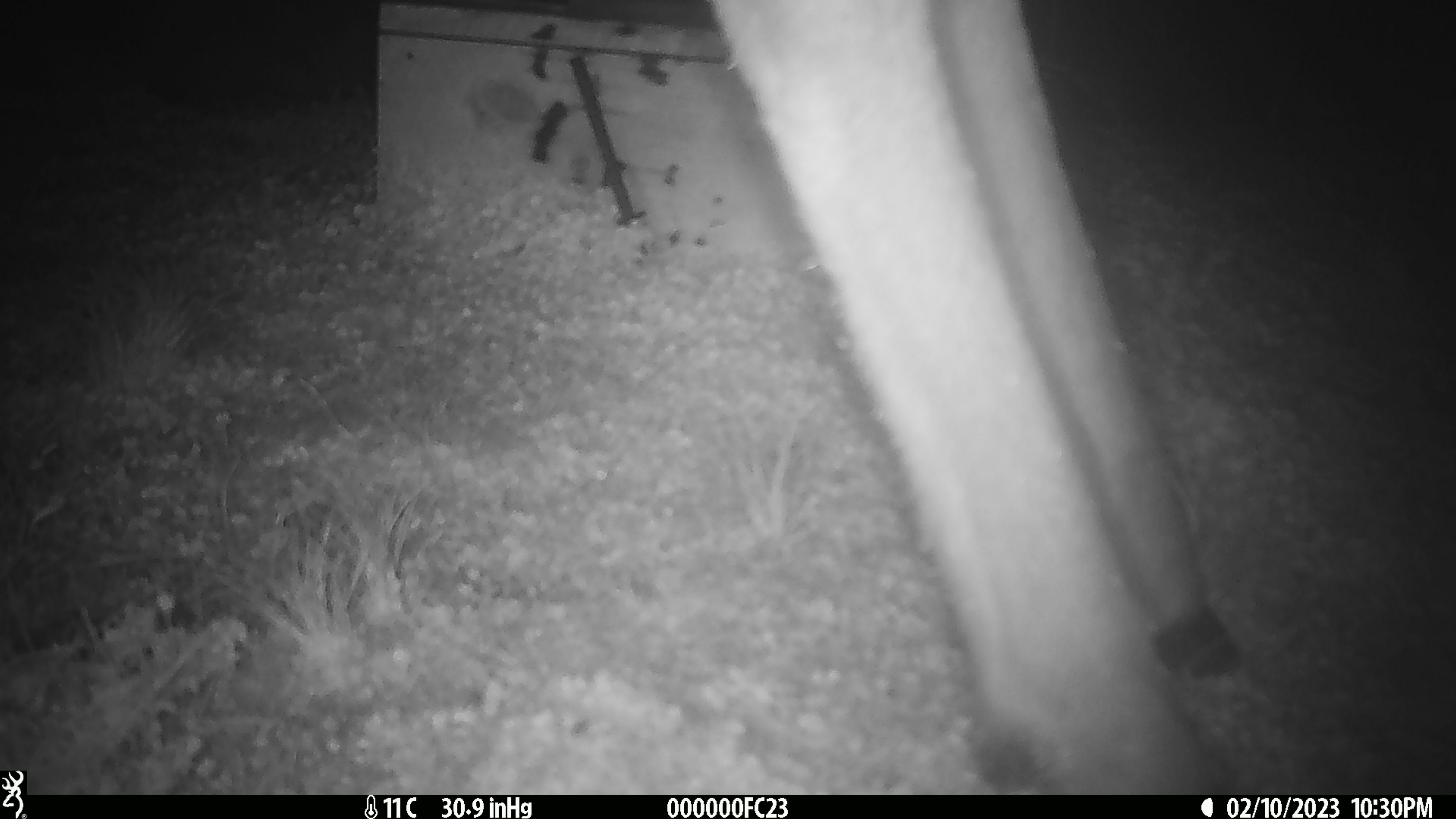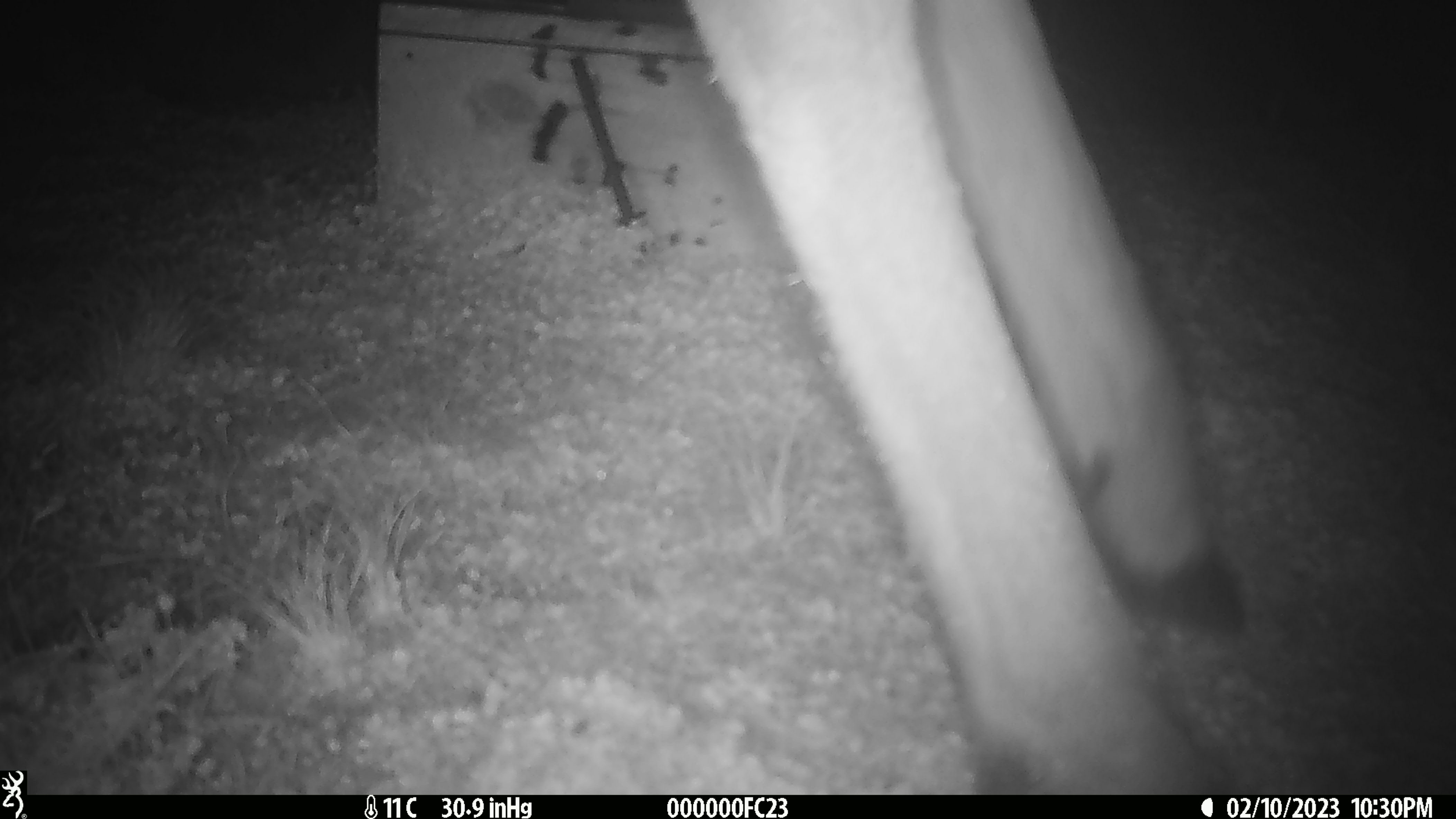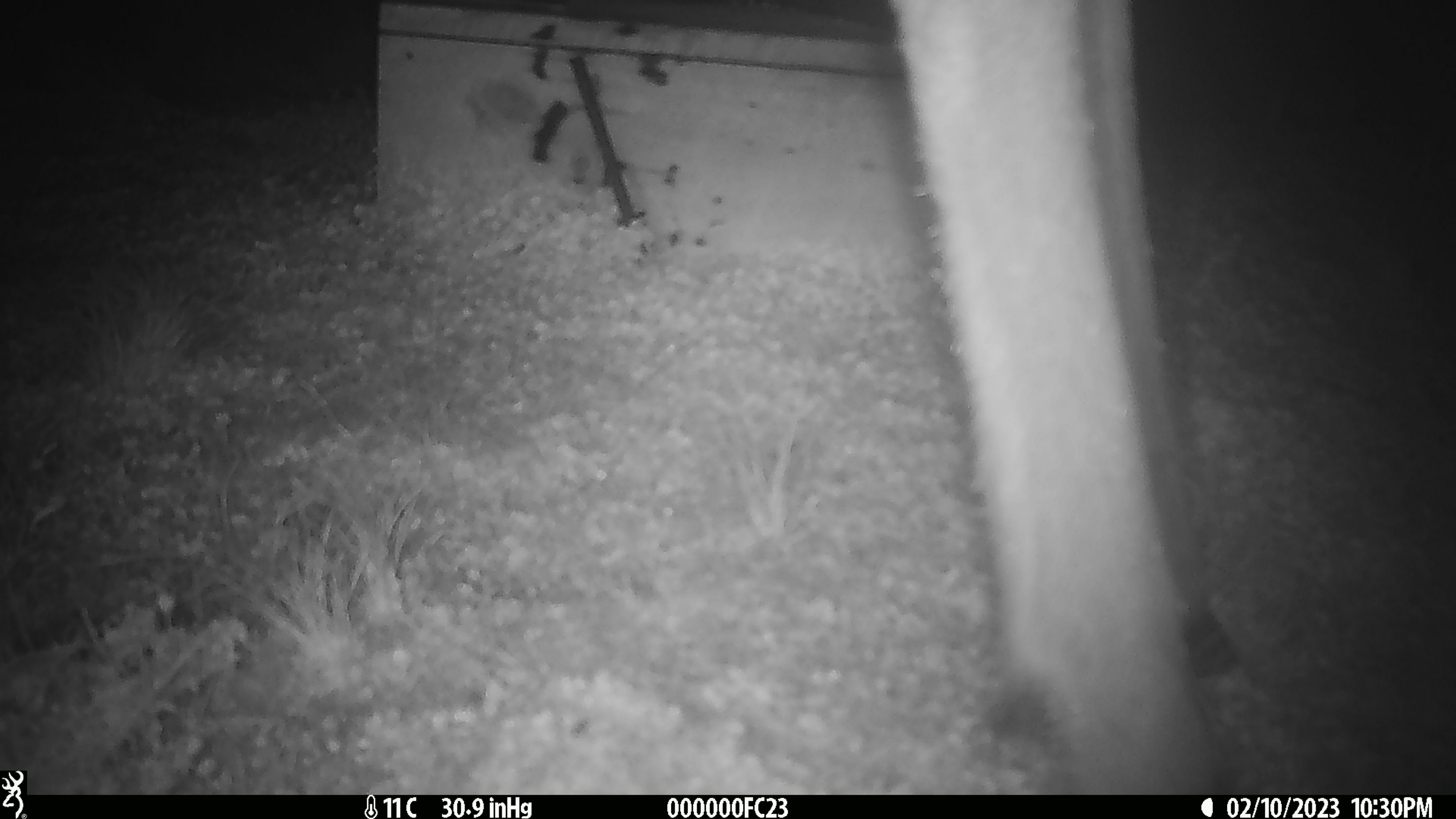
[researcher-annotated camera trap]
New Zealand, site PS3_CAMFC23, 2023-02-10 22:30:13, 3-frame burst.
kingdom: Animalia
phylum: Chordata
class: Mammalia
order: Artiodactyla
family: Cervidae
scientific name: Cervidae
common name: deer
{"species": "deer (Cervidae)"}